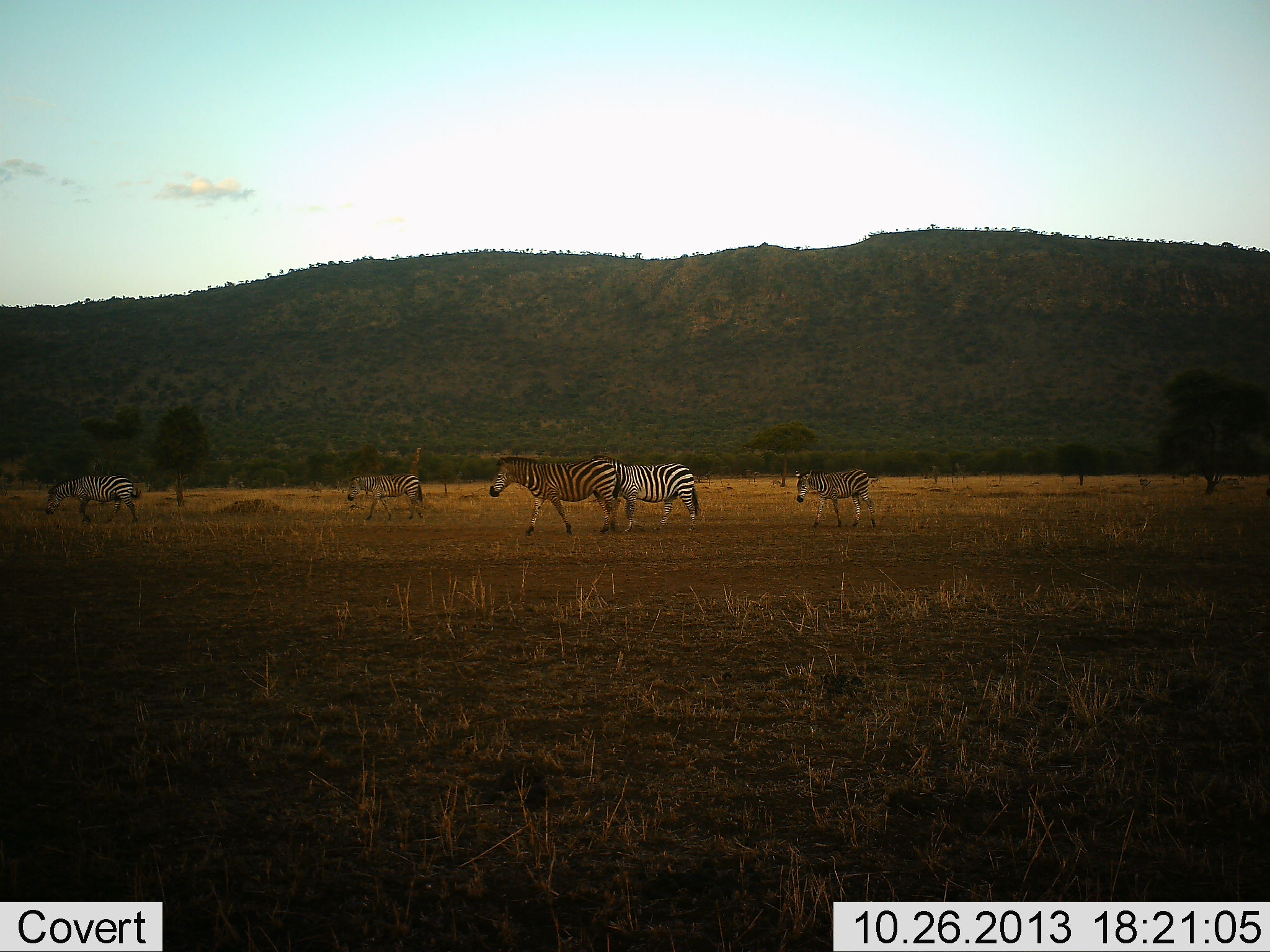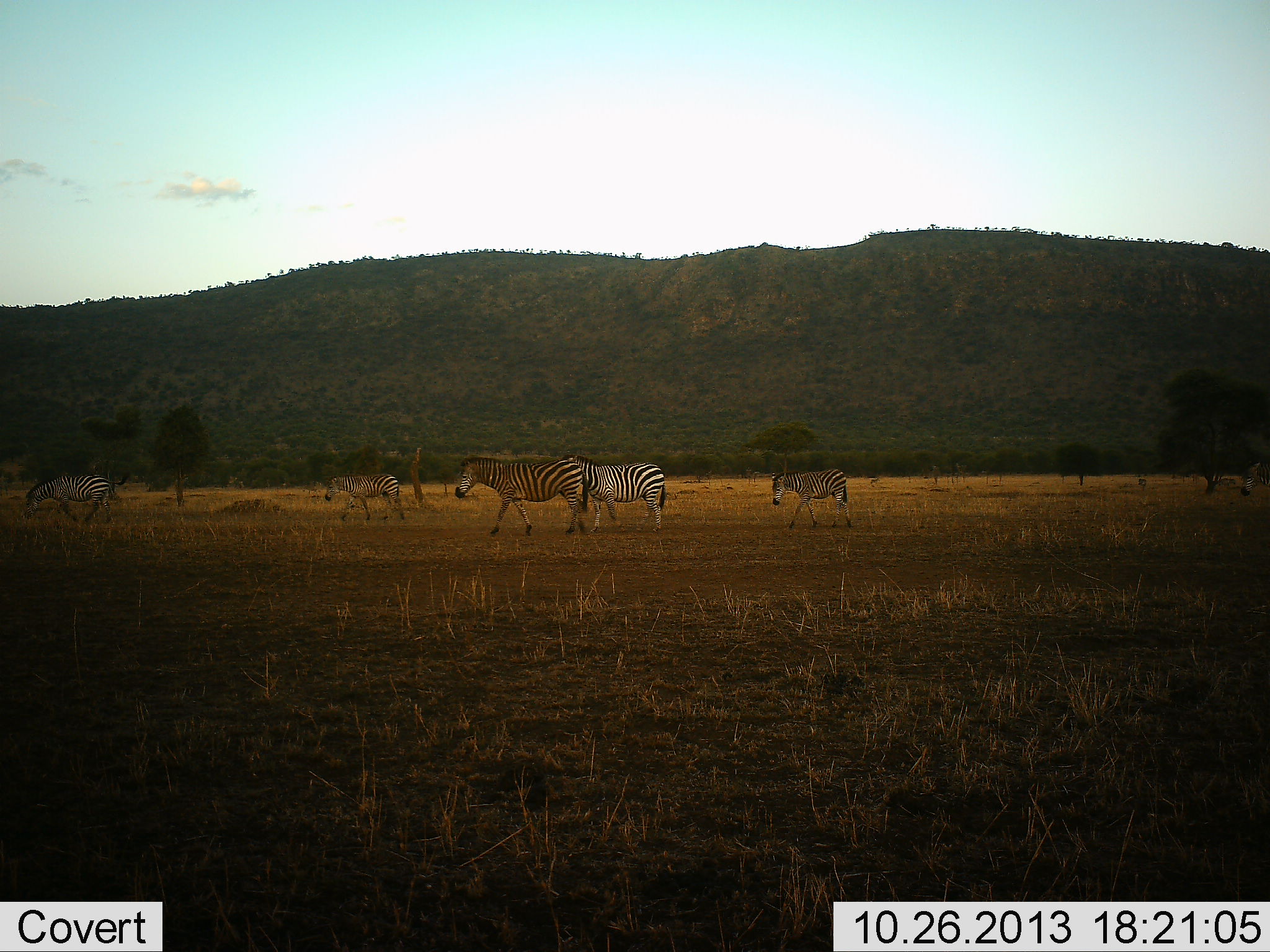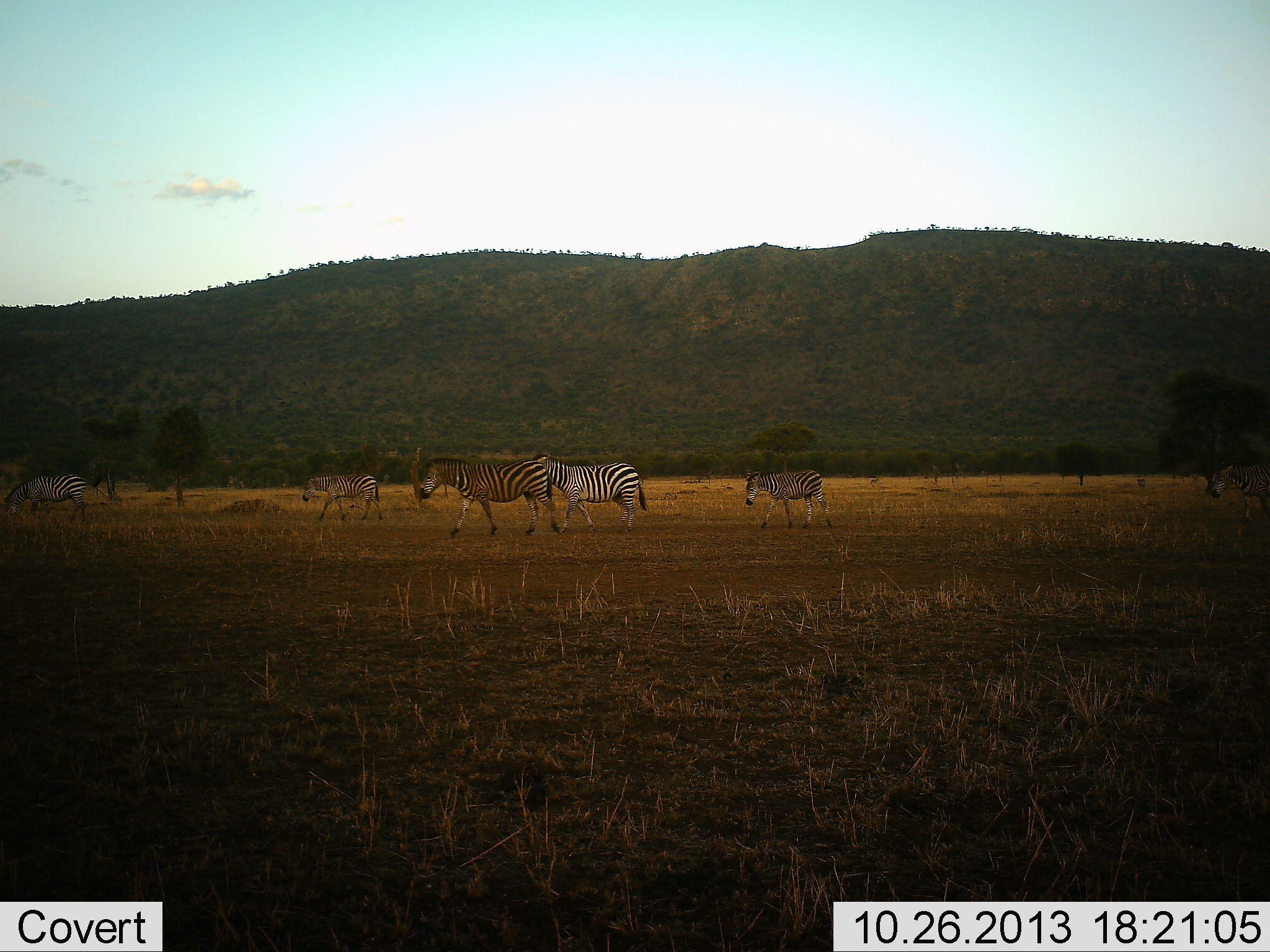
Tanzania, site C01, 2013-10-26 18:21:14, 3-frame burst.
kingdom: Animalia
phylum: Chordata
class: Mammalia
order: Perissodactyla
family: Equidae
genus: Equus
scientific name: Equus quagga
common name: plains zebra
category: zebra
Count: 6.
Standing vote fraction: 20%.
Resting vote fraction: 0%.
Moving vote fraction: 100%.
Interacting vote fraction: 0%.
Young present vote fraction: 20%.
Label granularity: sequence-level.